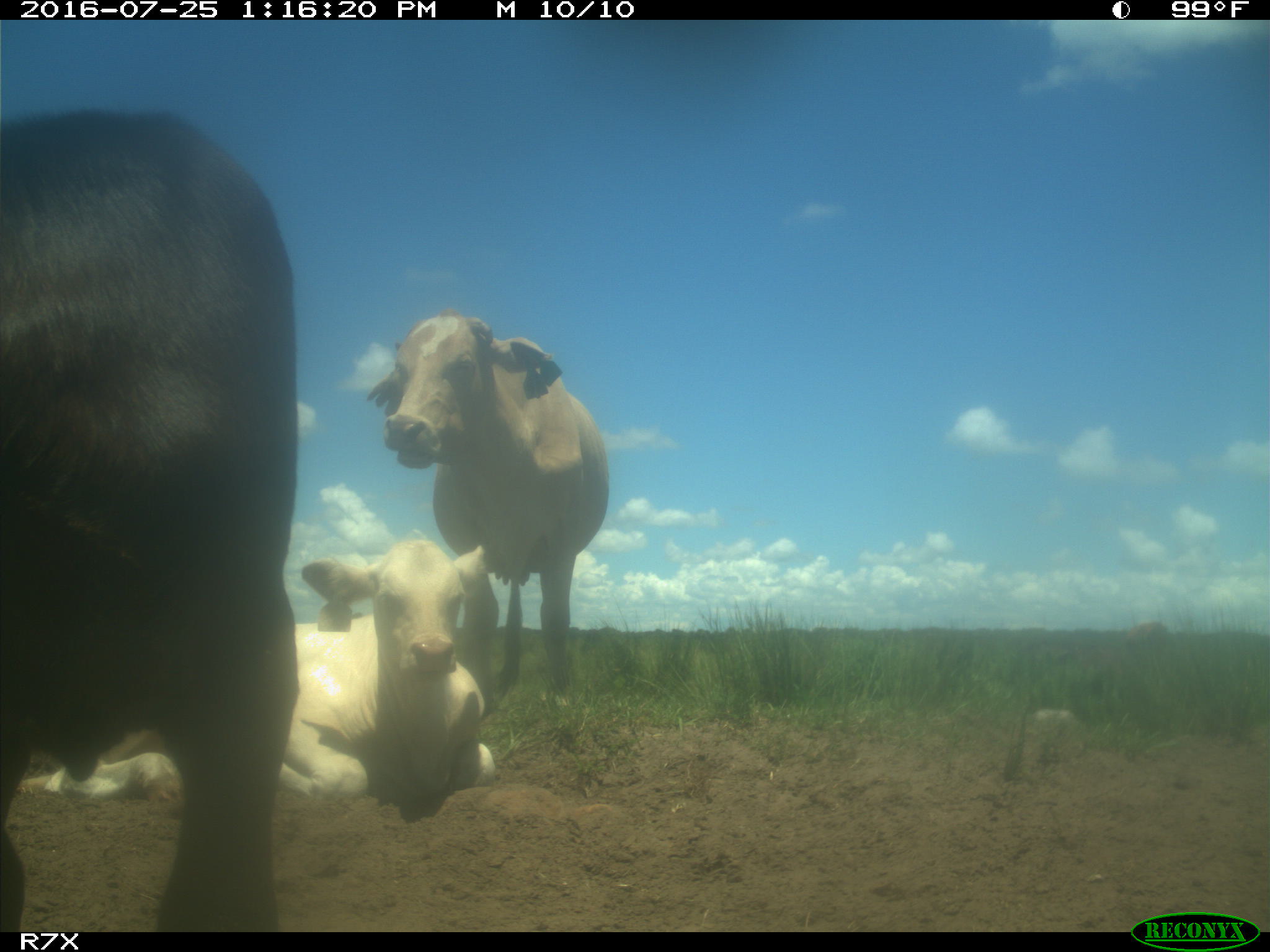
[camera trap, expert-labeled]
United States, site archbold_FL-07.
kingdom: Animalia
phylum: Chordata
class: Mammalia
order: Artiodactyla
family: Bovidae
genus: Bos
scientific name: Bos taurus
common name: domestic cow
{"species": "Bos taurus (domestic cow)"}